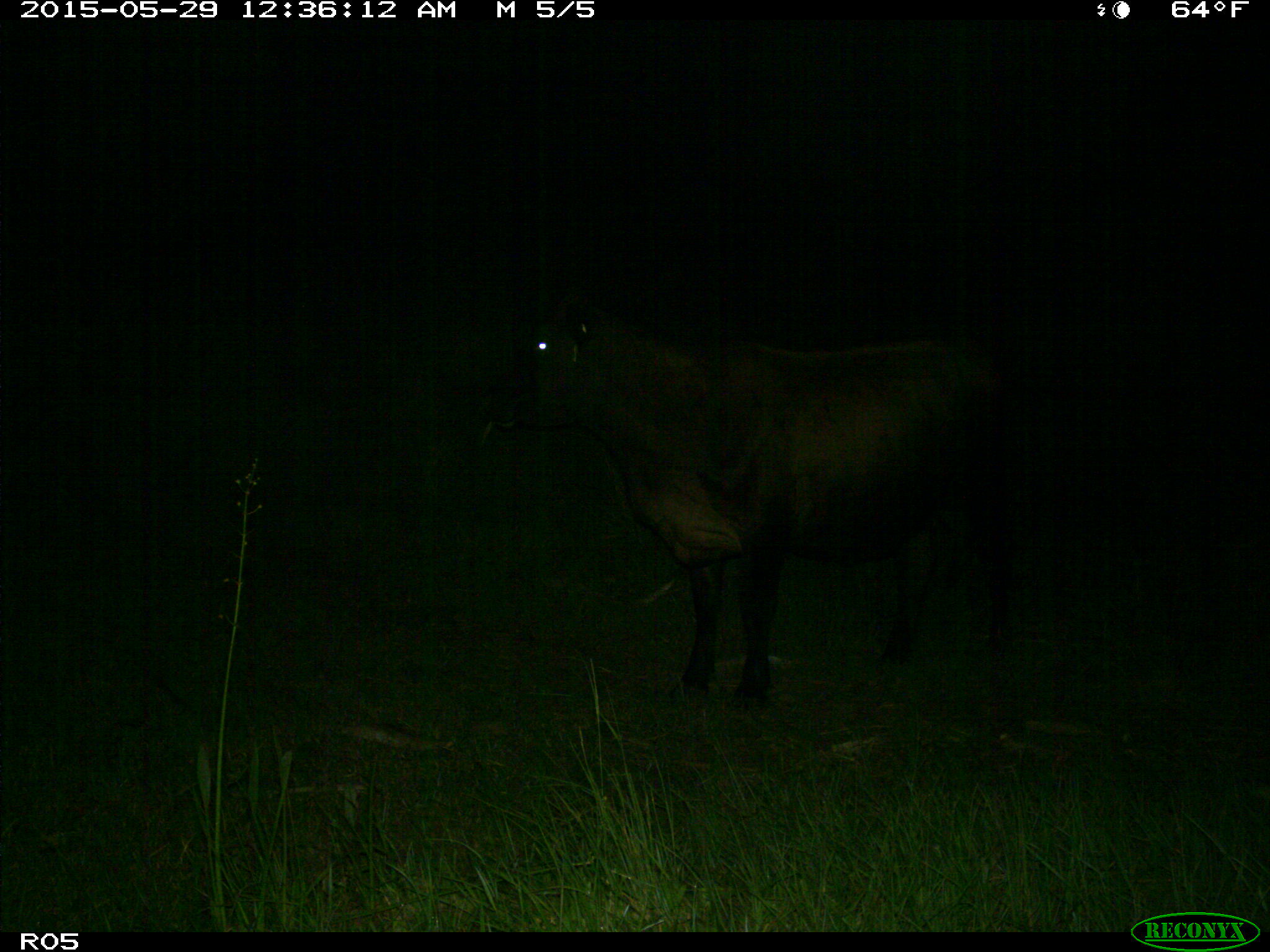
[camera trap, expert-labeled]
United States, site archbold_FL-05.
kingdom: Animalia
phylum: Chordata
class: Mammalia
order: Artiodactyla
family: Bovidae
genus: Bos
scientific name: Bos taurus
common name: domestic cow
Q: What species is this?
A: Bos taurus (domestic cow).